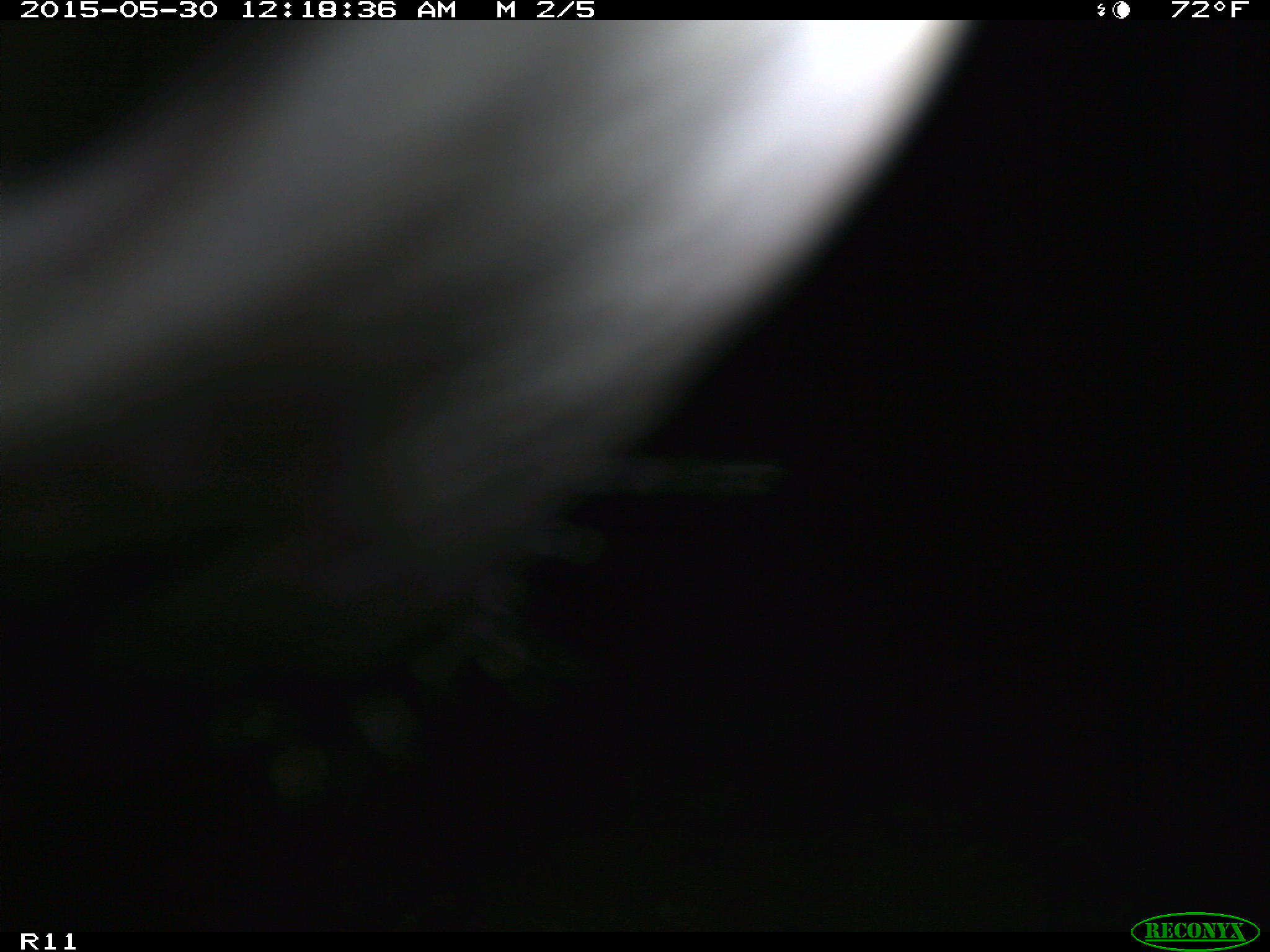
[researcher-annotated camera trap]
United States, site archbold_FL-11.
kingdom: Animalia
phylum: Chordata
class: Mammalia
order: Artiodactyla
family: Bovidae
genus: Bos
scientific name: Bos taurus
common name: domestic cow